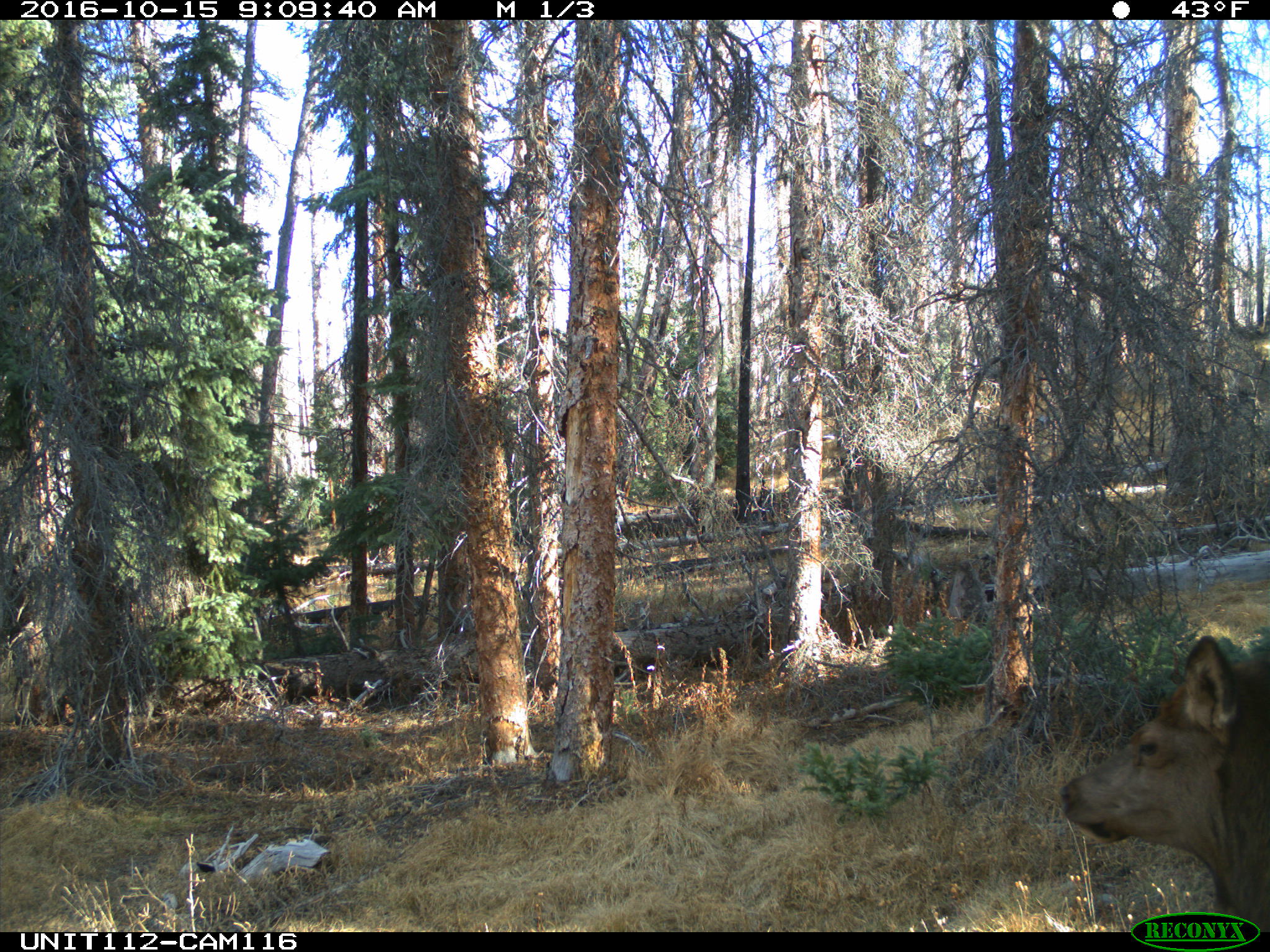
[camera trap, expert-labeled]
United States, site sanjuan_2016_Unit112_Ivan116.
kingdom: Animalia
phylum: Chordata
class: Mammalia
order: Artiodactyla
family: Cervidae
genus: Cervus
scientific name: Cervus elaphus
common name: red deer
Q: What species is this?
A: Cervus elaphus (red deer).